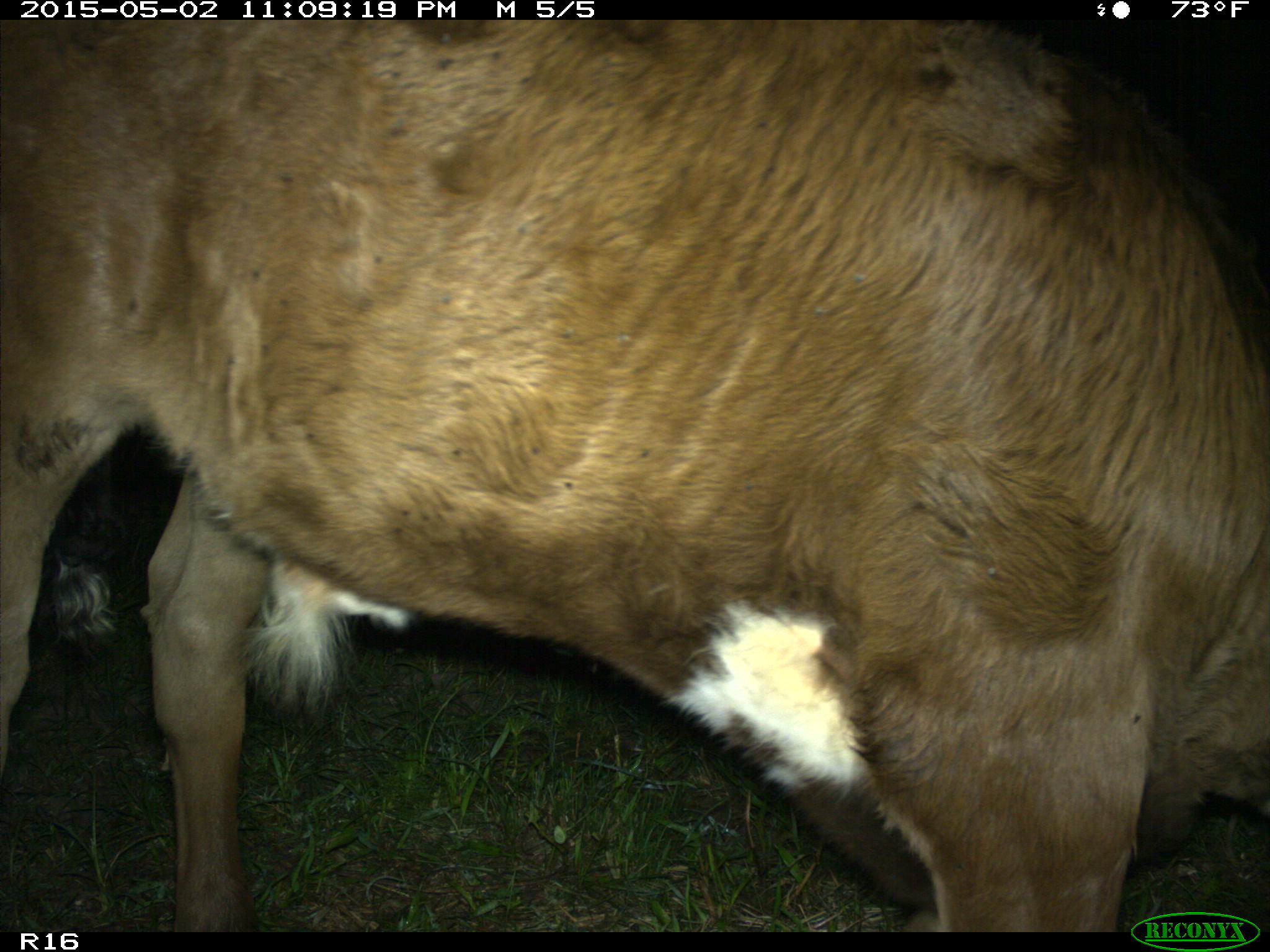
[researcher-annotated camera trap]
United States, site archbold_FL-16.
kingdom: Animalia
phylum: Chordata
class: Mammalia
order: Artiodactyla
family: Bovidae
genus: Bos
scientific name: Bos taurus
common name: domestic cow